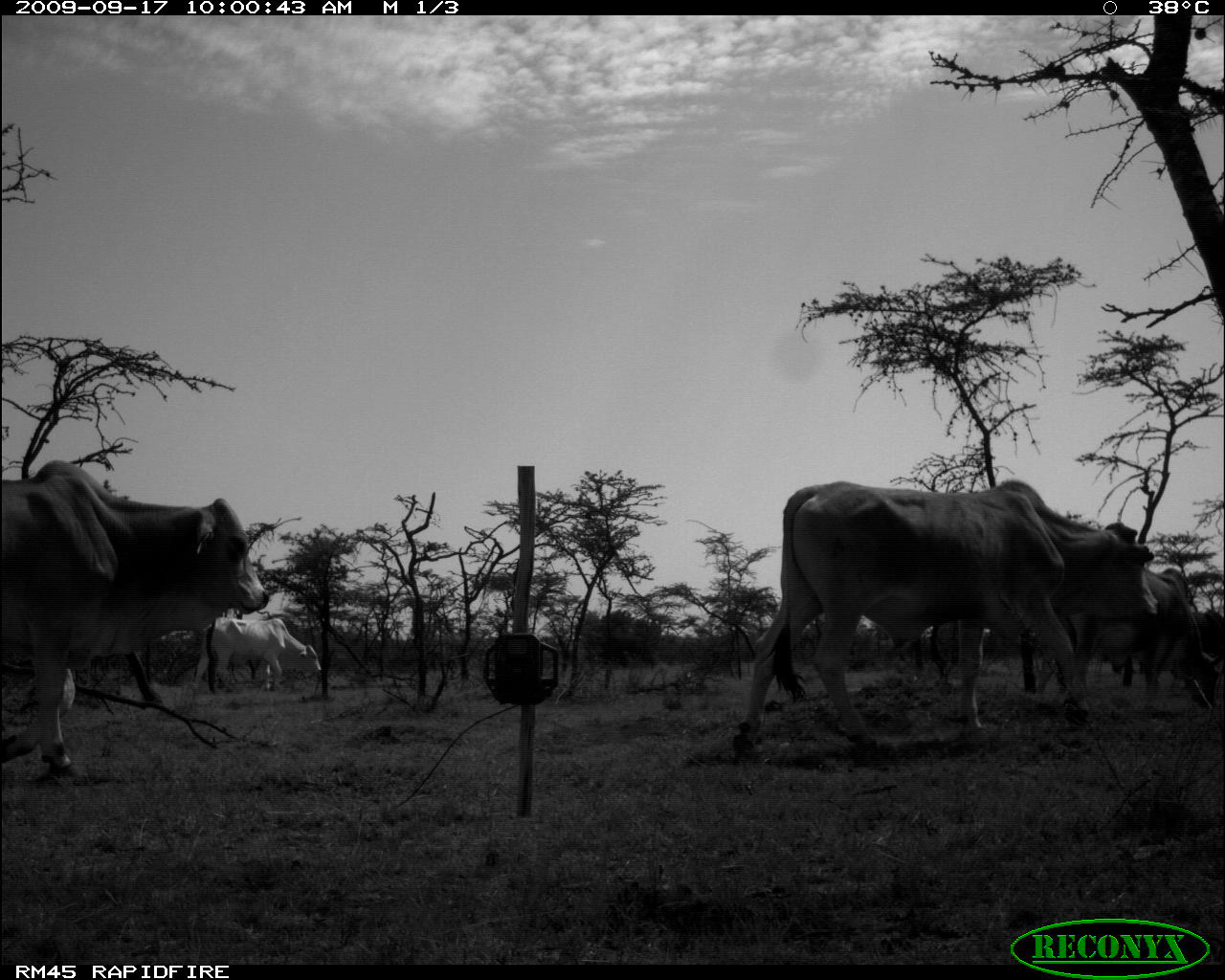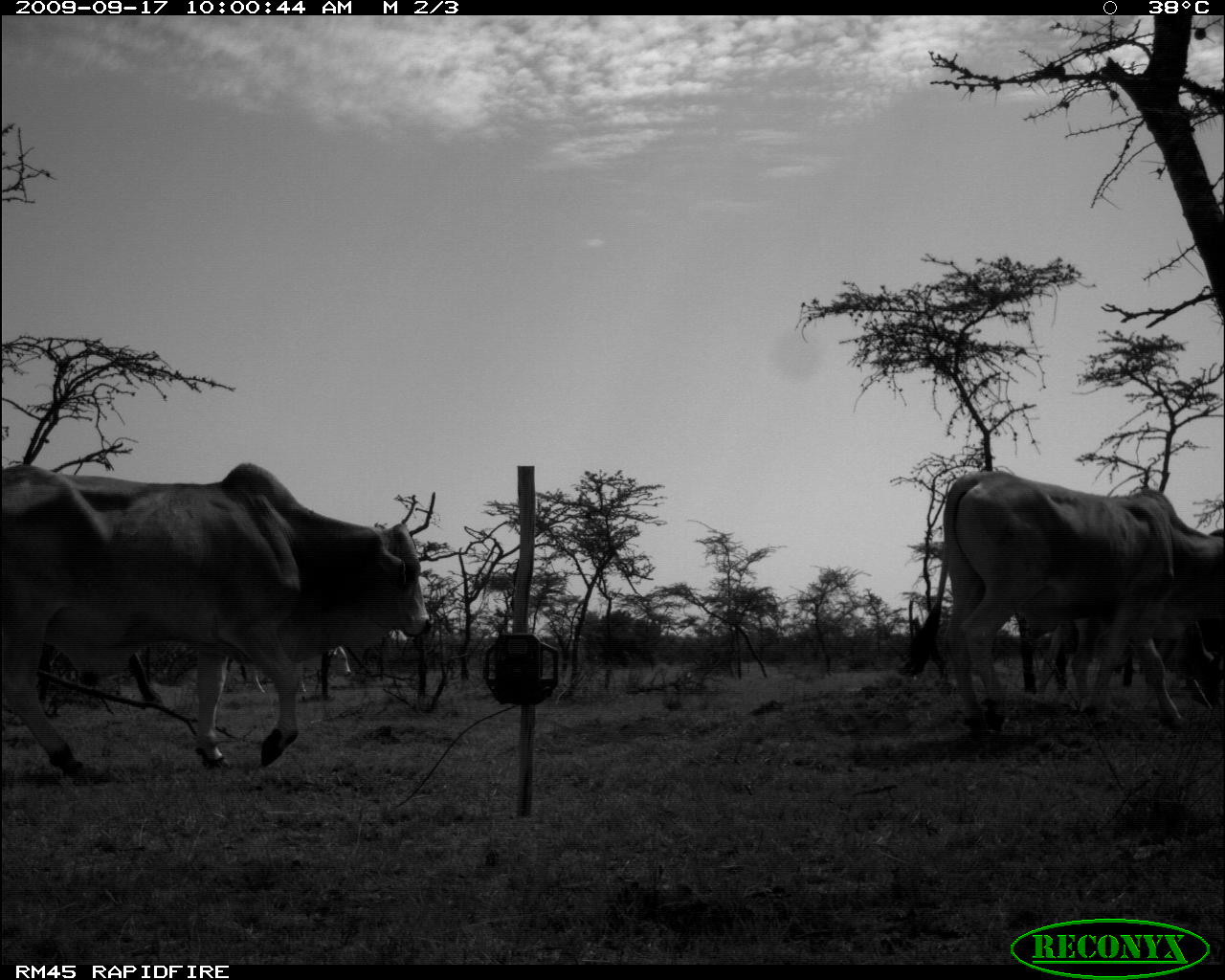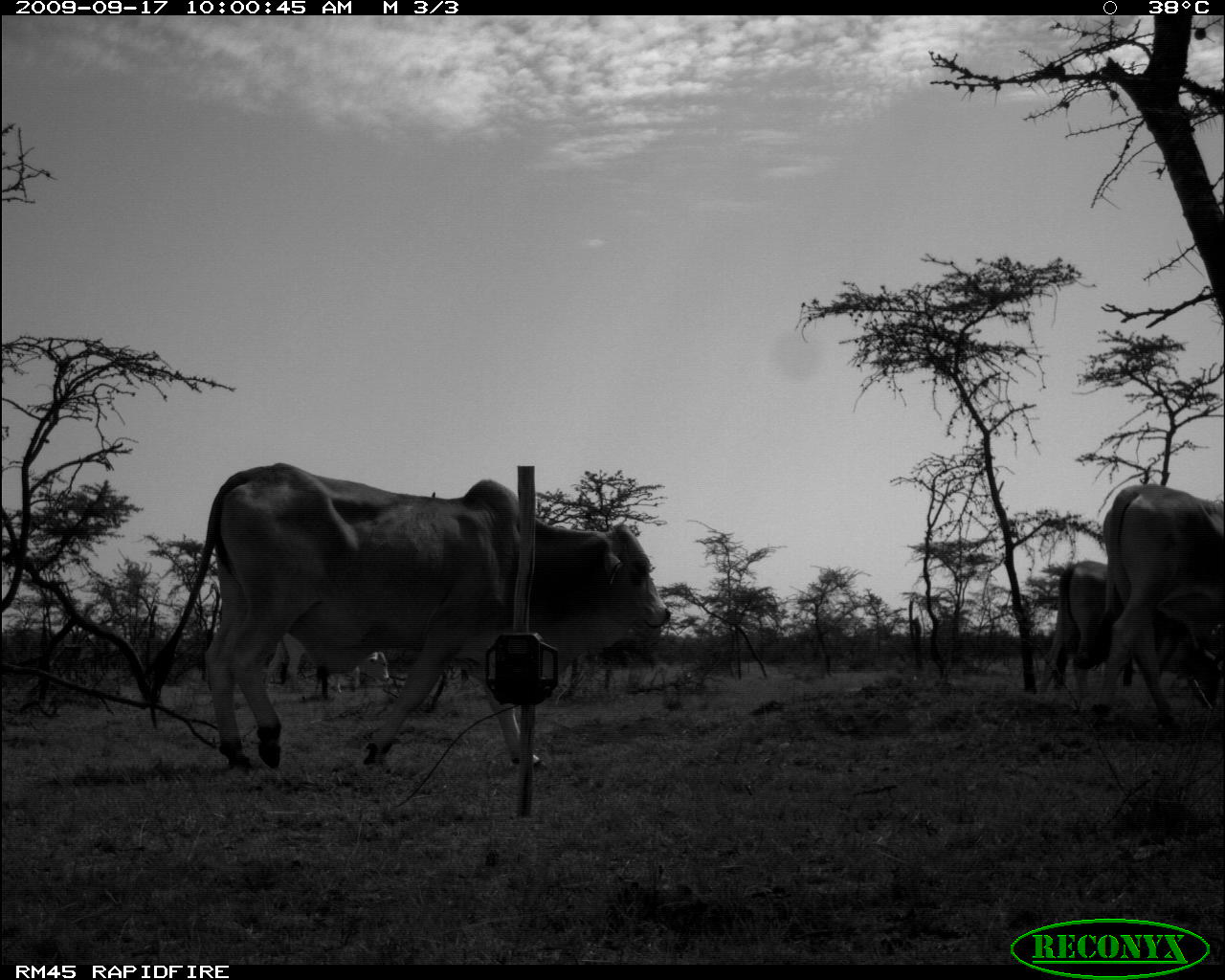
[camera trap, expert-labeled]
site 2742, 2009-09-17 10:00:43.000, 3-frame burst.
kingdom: Animalia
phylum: Chordata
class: Mammalia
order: Artiodactyla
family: Bovidae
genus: Bos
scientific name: Bos taurus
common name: domestic cattle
Bos taurus (domestic cattle), count 5.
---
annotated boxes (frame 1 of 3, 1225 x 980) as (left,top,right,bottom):
bos taurus: (723,477,1162,760); (0,457,269,775); (929,480,1137,682); (1050,564,1225,728); (190,613,324,692); (1190,602,1225,664)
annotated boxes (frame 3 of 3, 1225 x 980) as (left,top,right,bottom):
bos taurus: (142,462,672,768); (1089,481,1219,728); (1033,557,1225,724); (257,628,393,697)